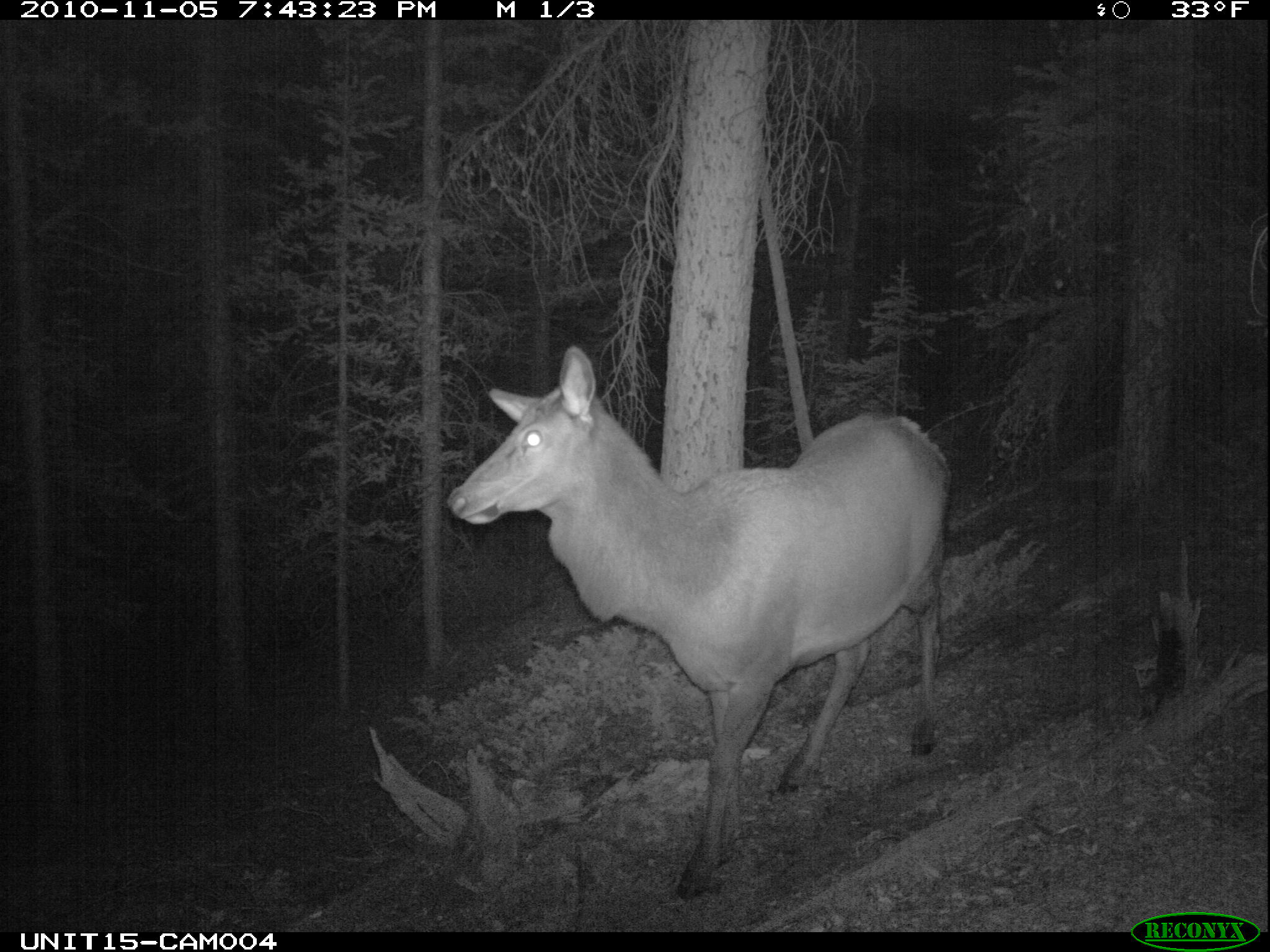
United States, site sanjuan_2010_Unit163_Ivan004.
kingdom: Animalia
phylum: Chordata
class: Mammalia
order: Artiodactyla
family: Cervidae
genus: Cervus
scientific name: Cervus elaphus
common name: red deer